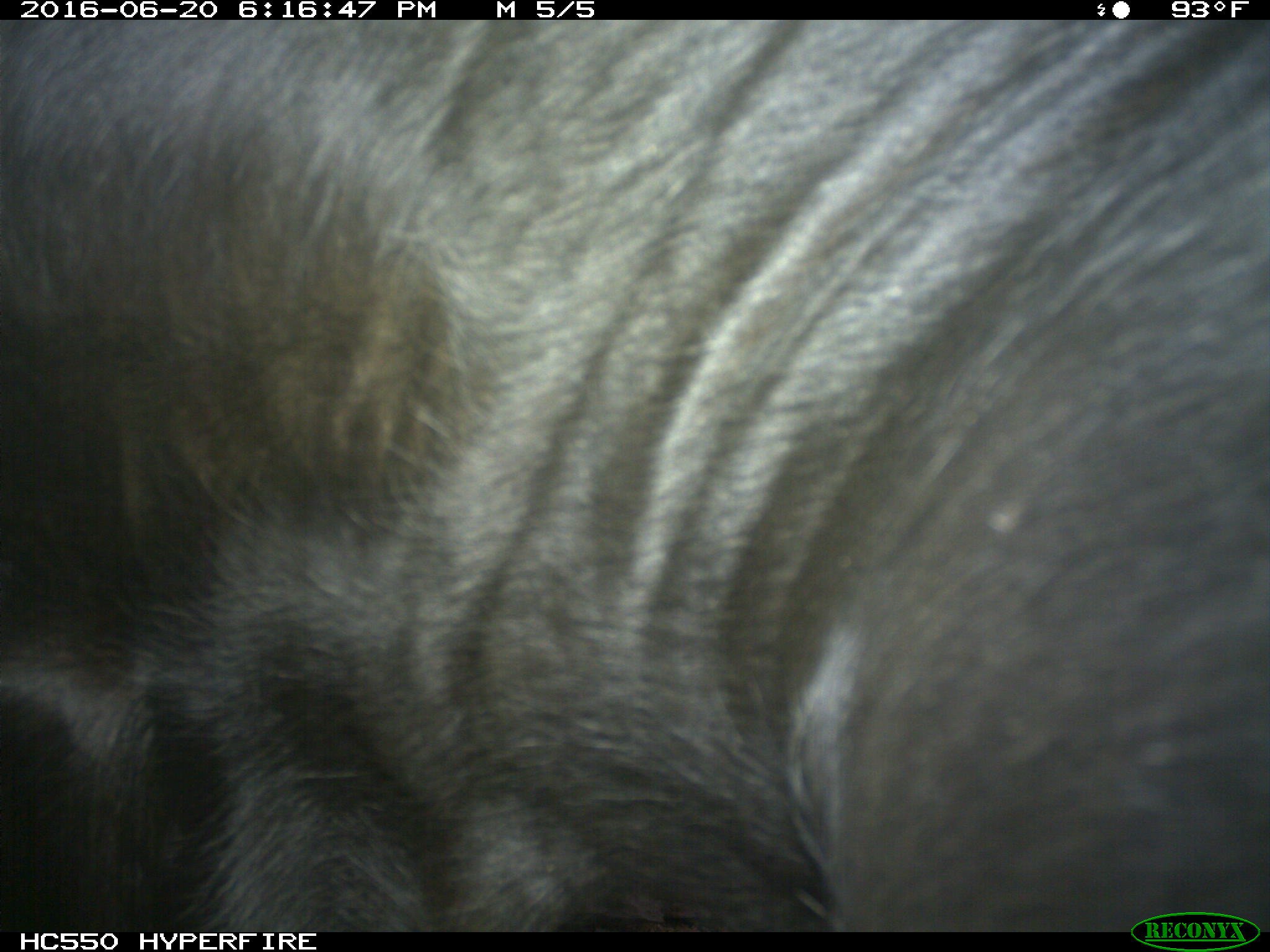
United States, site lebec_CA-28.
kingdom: Animalia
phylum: Chordata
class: Mammalia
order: Artiodactyla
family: Bovidae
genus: Bos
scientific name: Bos taurus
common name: domestic cow